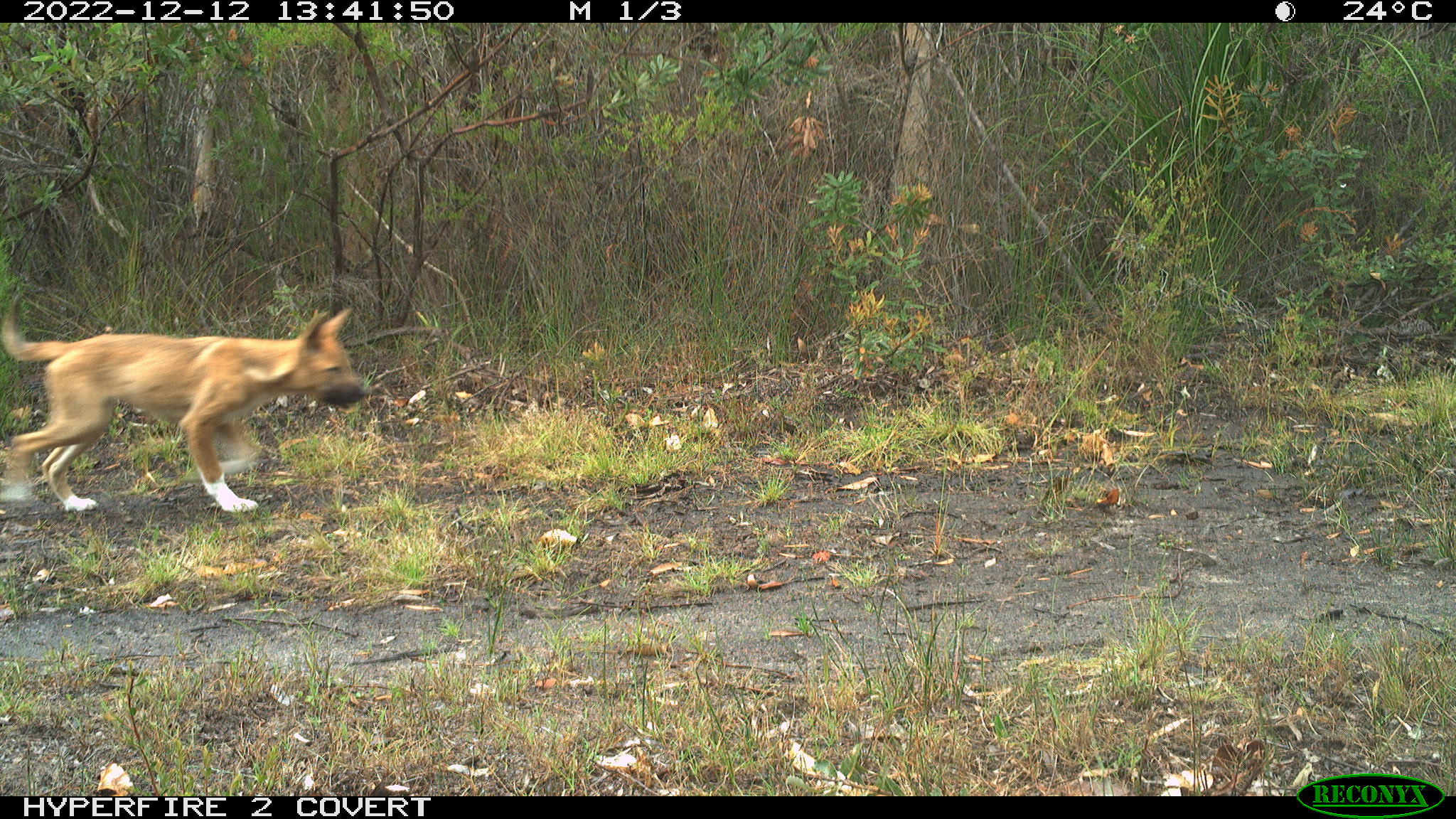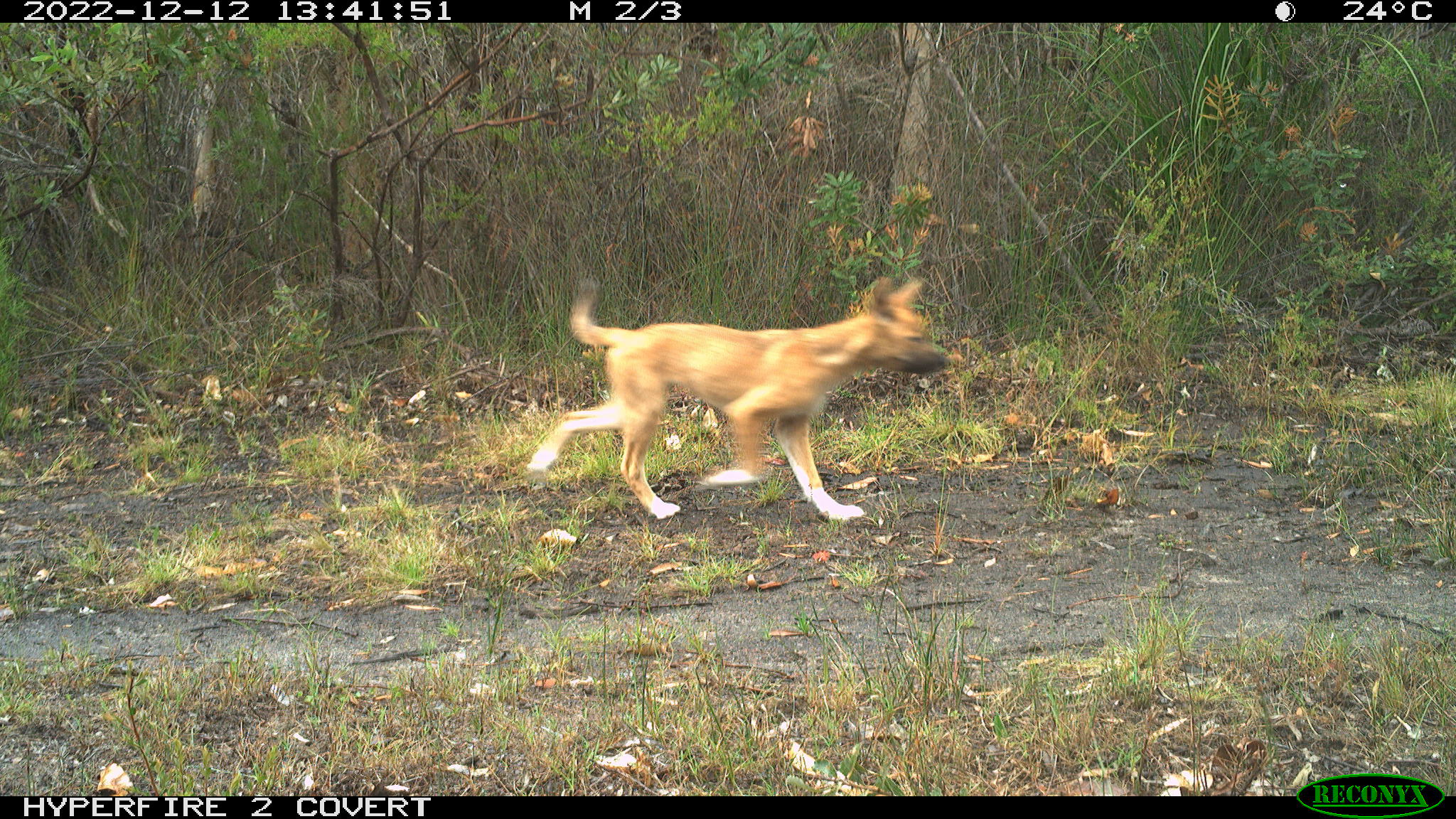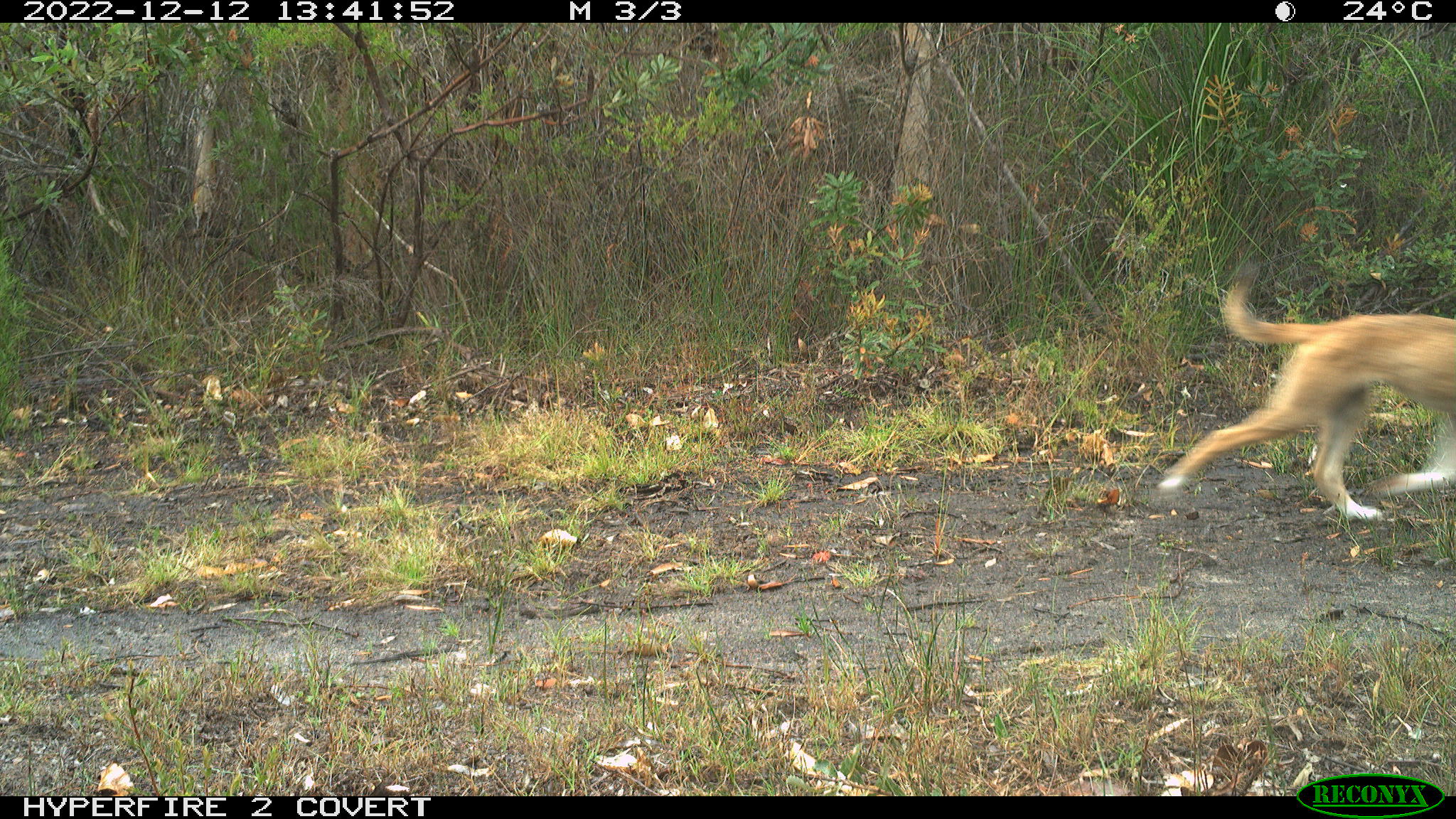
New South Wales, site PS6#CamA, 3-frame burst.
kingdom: Animalia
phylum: Chordata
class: Mammalia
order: Carnivora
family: Canidae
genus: Canis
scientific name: Canis familiaris dingo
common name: dingo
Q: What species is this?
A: Dingo (Canis familiaris dingo).